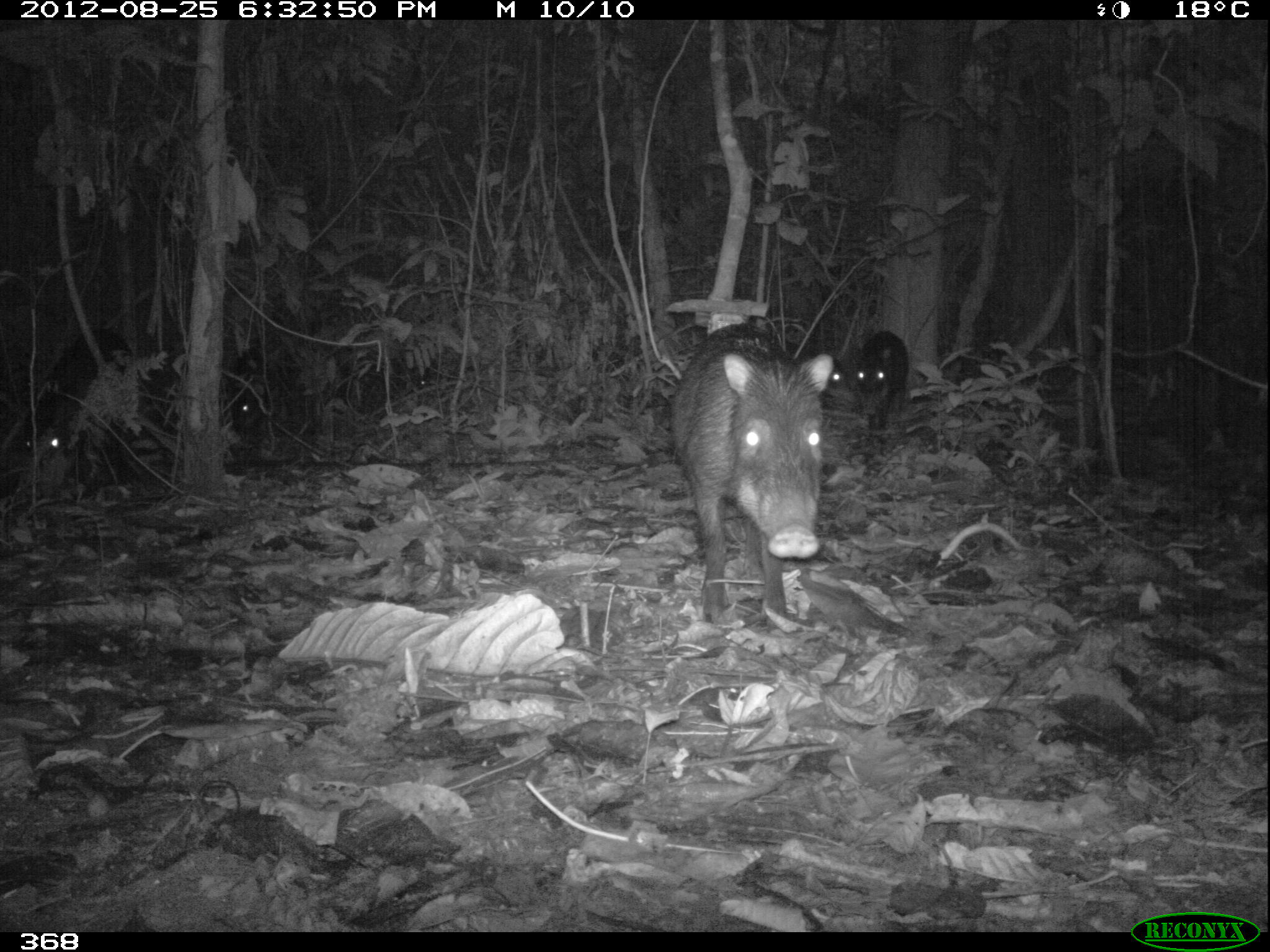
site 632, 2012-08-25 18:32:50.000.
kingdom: Animalia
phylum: Chordata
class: Mammalia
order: Artiodactyla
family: Tayassuidae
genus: Tayassu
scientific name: Tayassu pecari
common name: white-lipped peccary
Tayassu pecari (white-lipped peccary).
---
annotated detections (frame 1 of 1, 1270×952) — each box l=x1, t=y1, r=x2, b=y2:
tayassu pecari: l=668, t=318, r=833, b=627; l=16, t=319, r=145, b=489; l=335, t=345, r=439, b=418; l=848, t=329, r=909, b=445; l=219, t=350, r=275, b=444; l=789, t=337, r=845, b=403